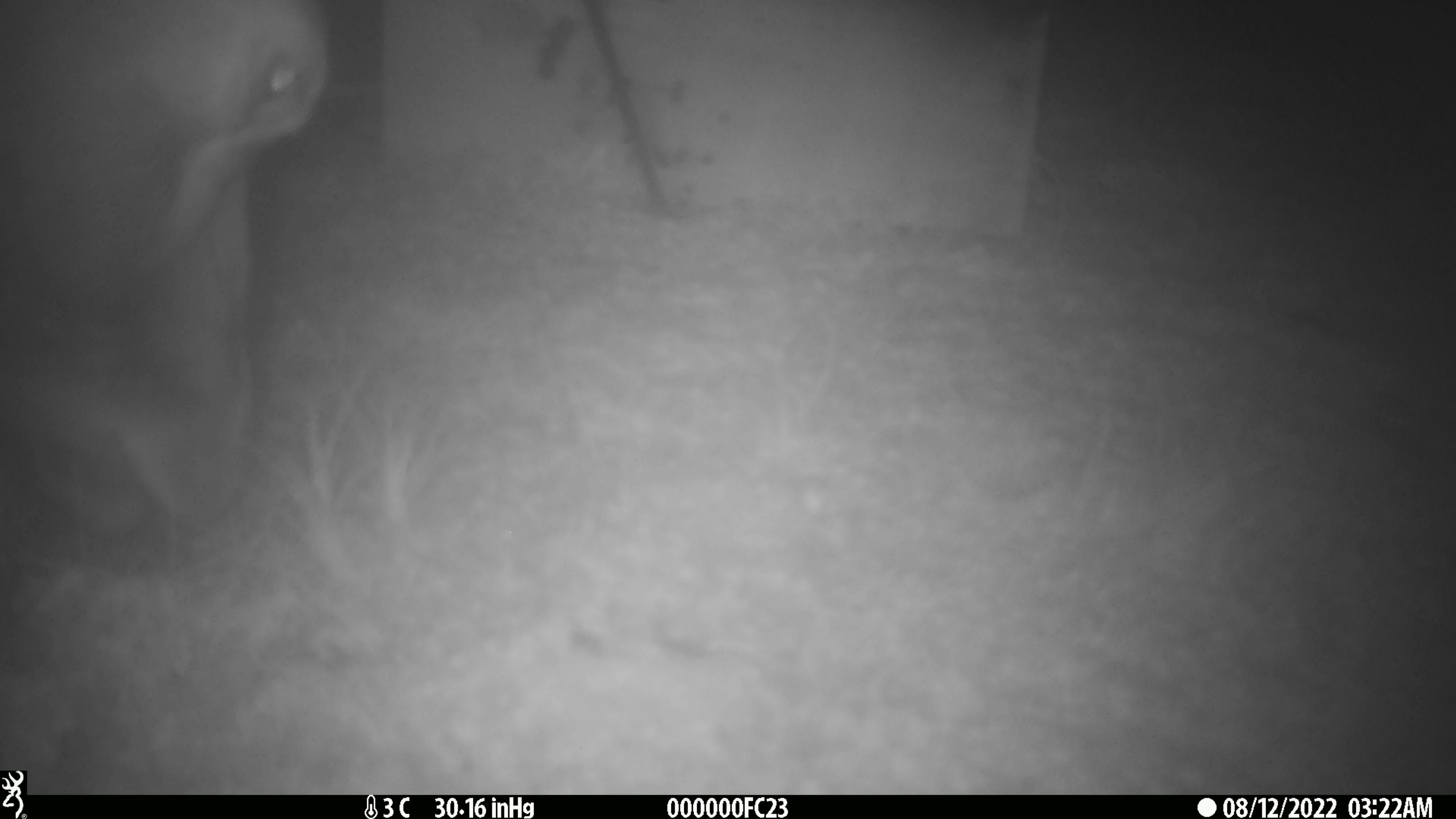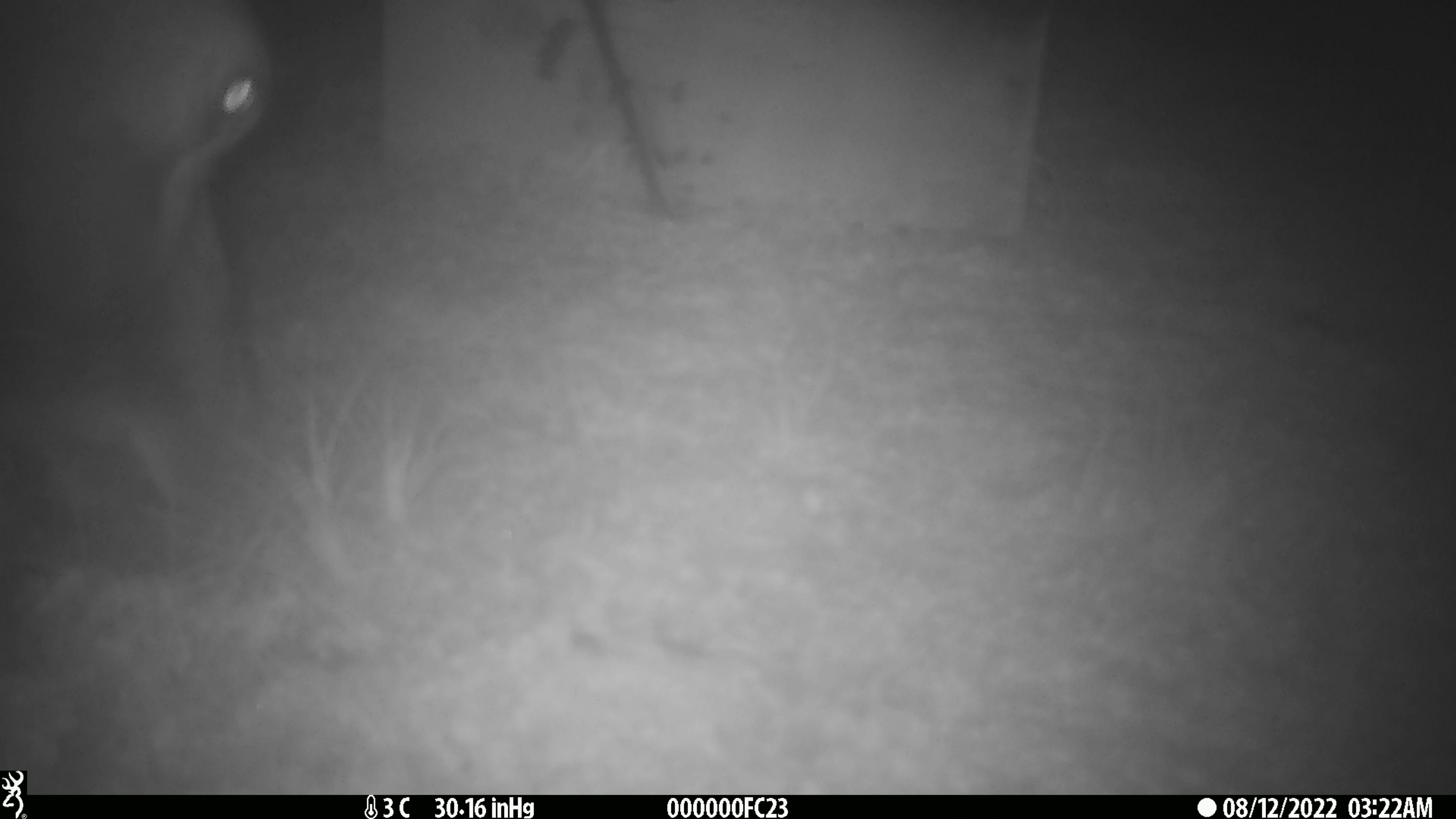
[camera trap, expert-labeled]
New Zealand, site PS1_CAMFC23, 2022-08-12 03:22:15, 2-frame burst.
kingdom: Animalia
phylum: Chordata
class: Mammalia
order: Artiodactyla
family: Cervidae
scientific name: Cervidae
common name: deer